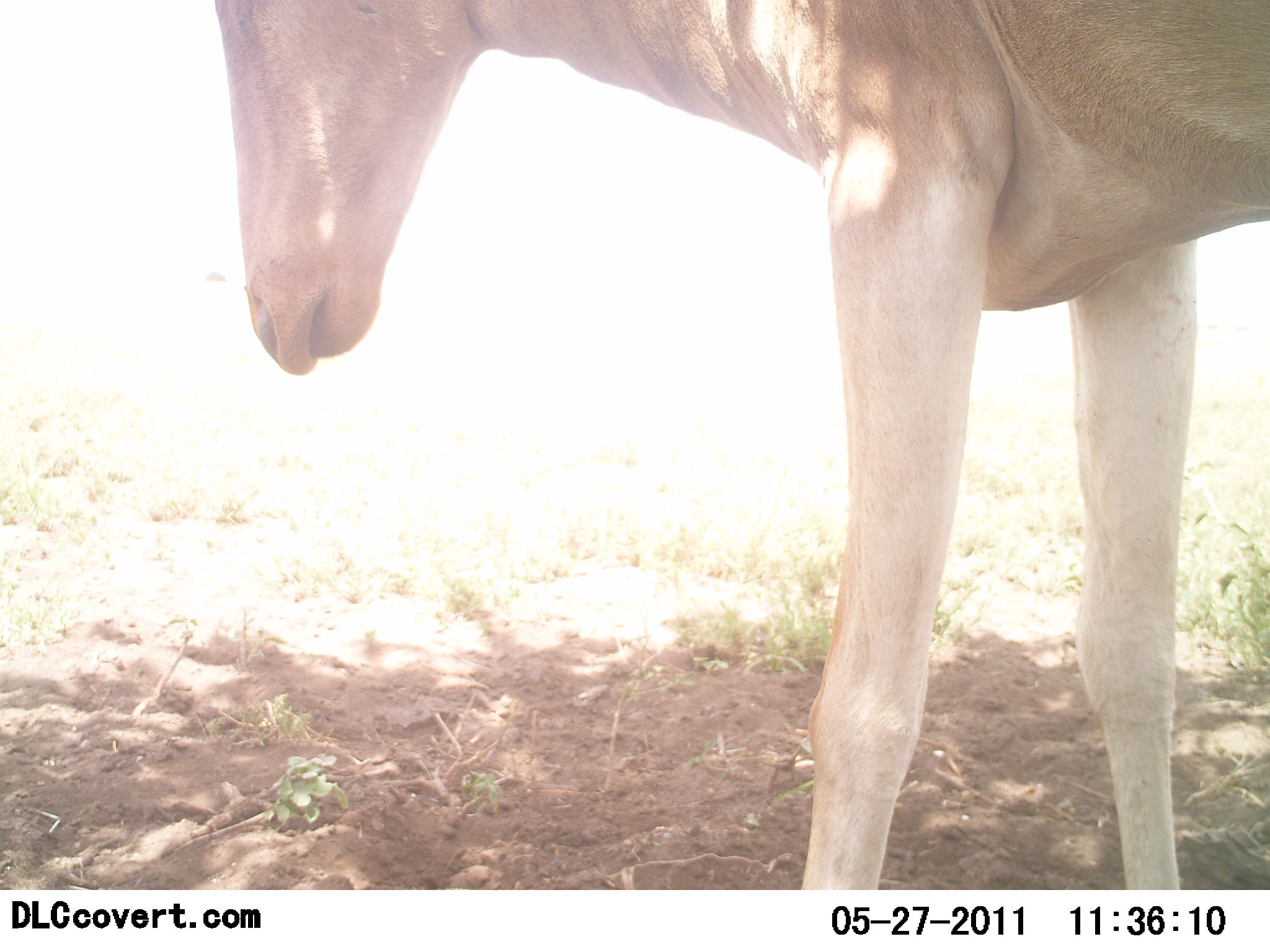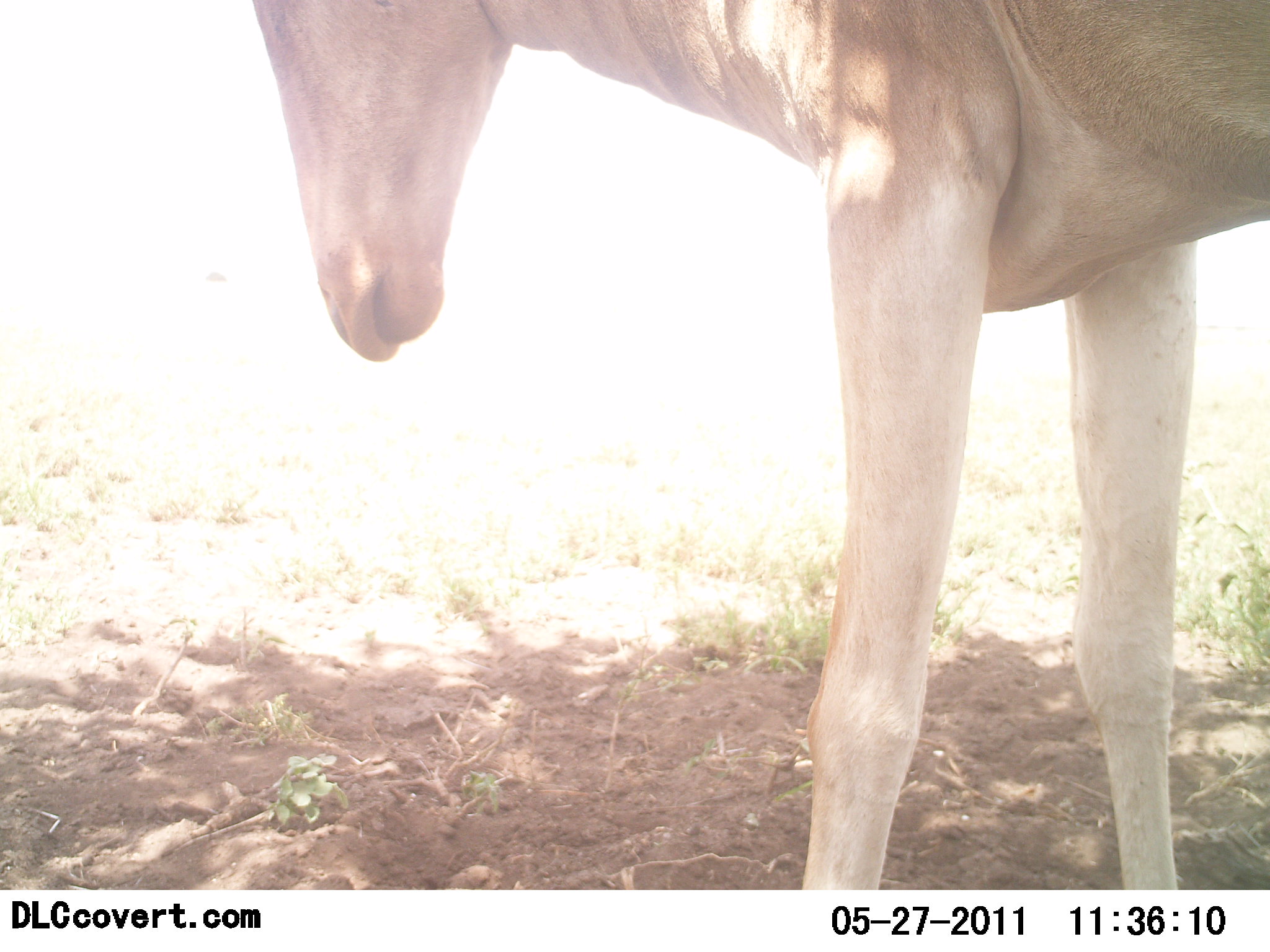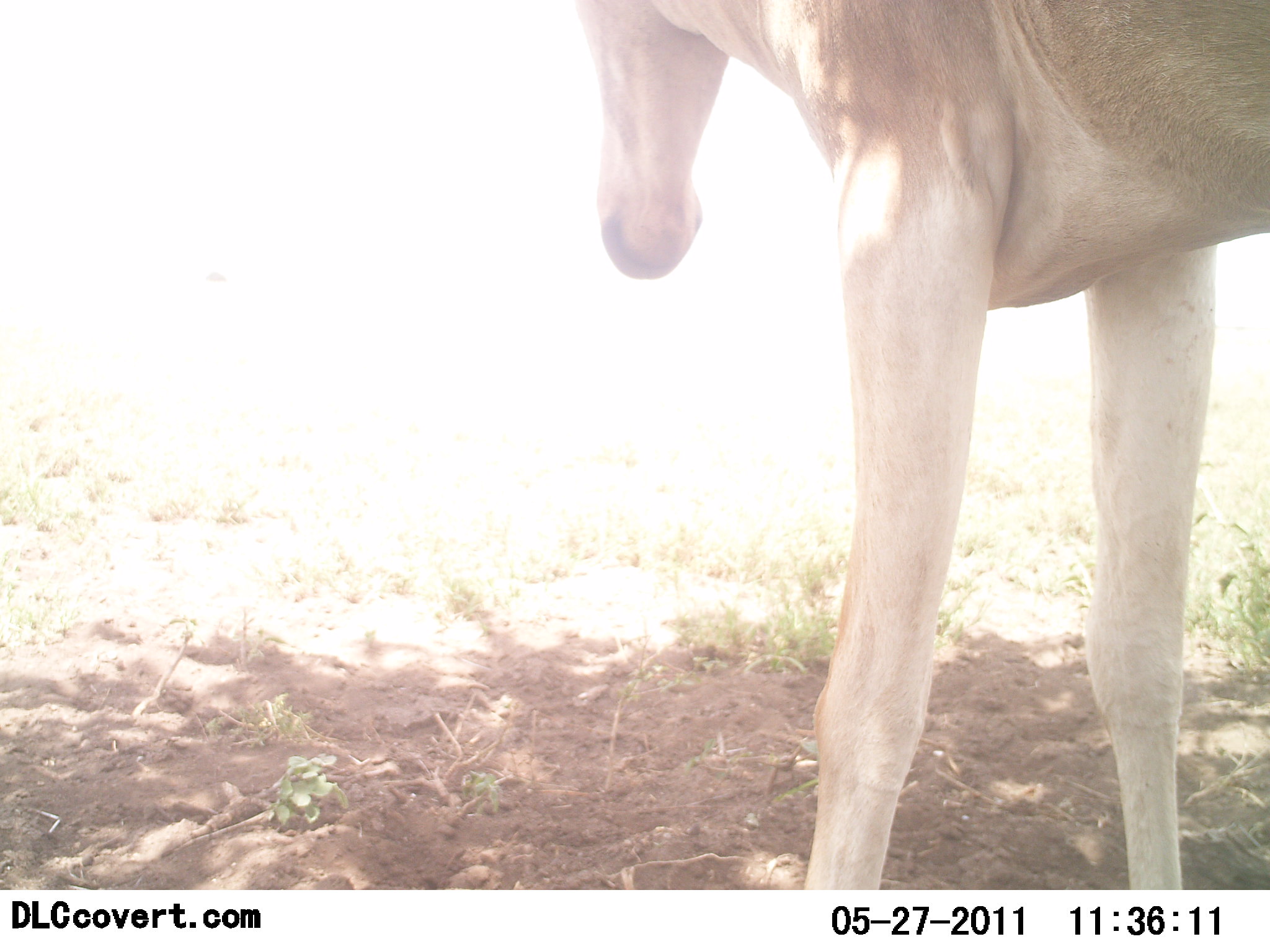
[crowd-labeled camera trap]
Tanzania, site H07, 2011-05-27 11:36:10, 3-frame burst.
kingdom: Animalia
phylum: Chordata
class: Mammalia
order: Artiodactyla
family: Bovidae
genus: Alcelaphus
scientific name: Alcelaphus buselaphus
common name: hartebeest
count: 1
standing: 90%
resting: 0%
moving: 10%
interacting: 0%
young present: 0%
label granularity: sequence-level